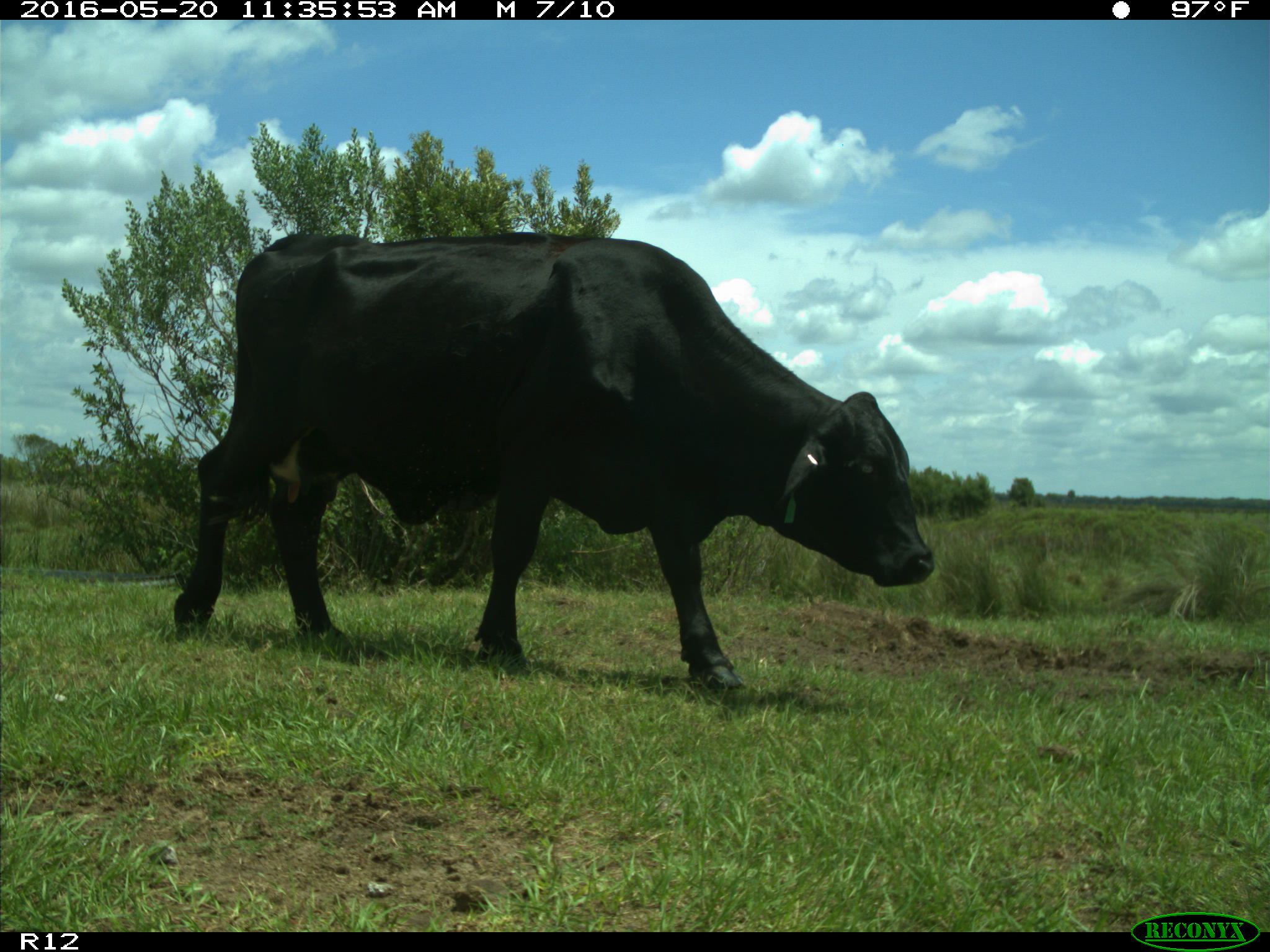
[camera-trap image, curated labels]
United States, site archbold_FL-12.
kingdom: Animalia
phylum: Chordata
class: Mammalia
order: Artiodactyla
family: Bovidae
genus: Bos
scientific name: Bos taurus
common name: domestic cow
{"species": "Bos taurus (domestic cow)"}